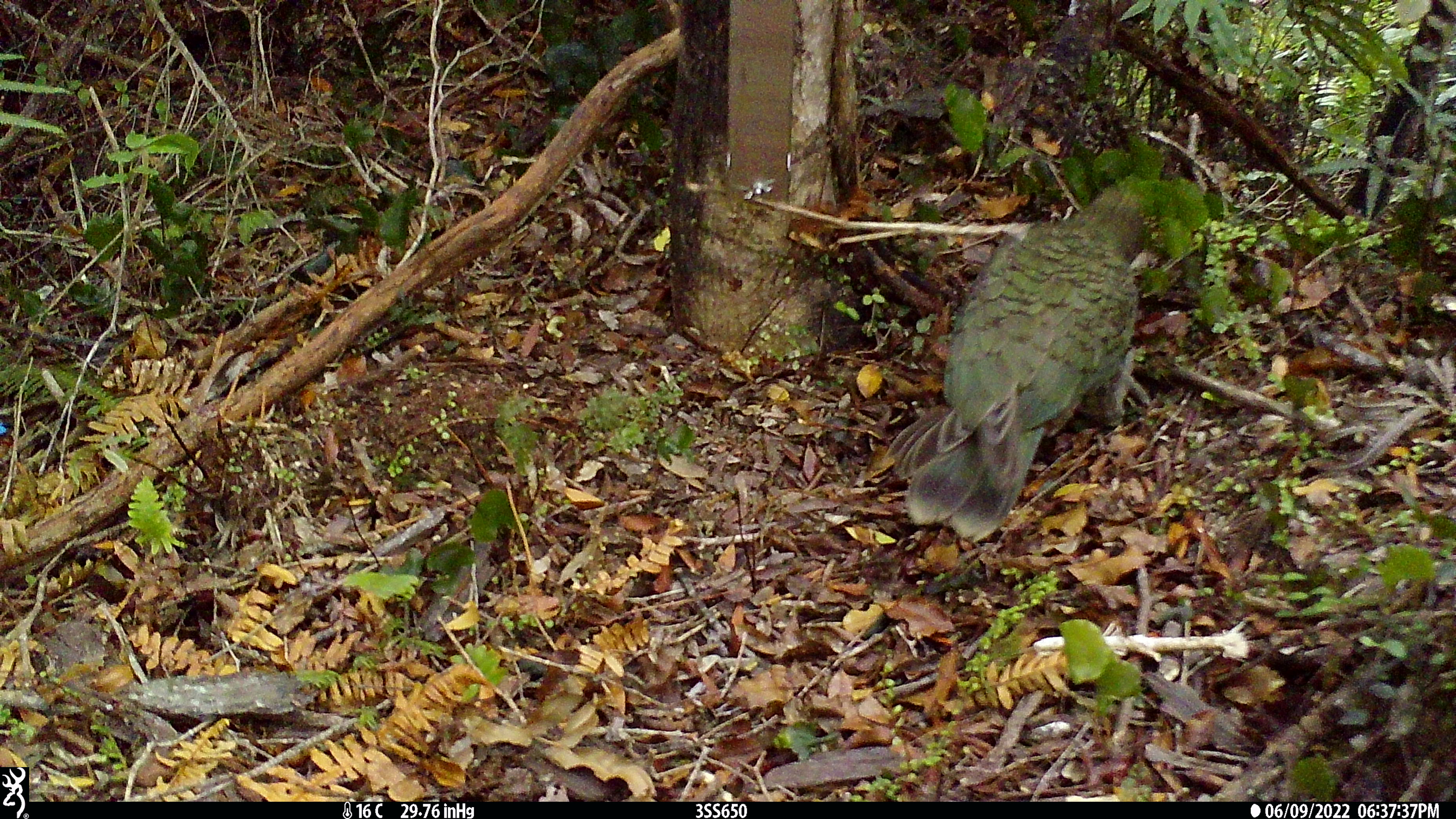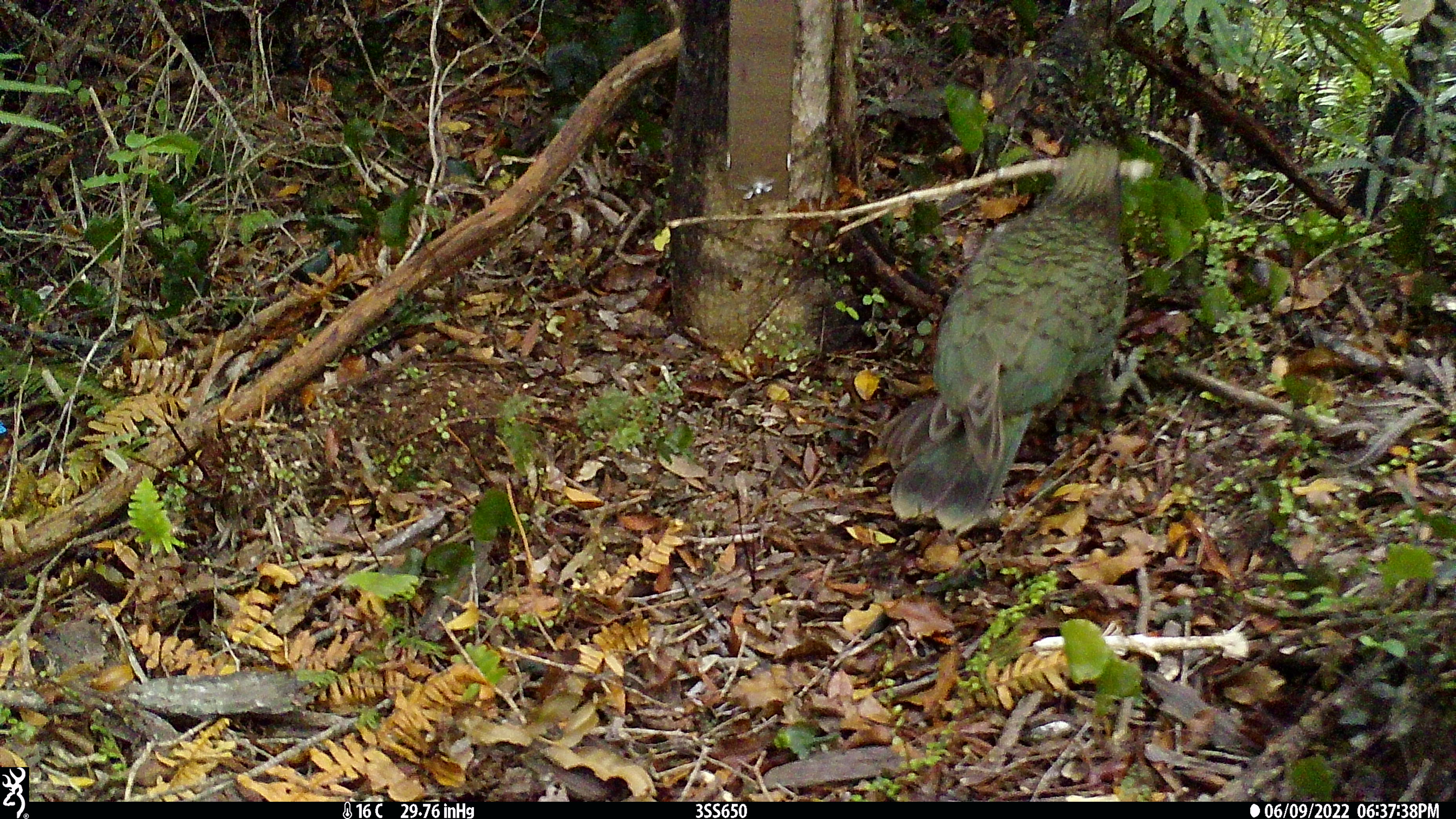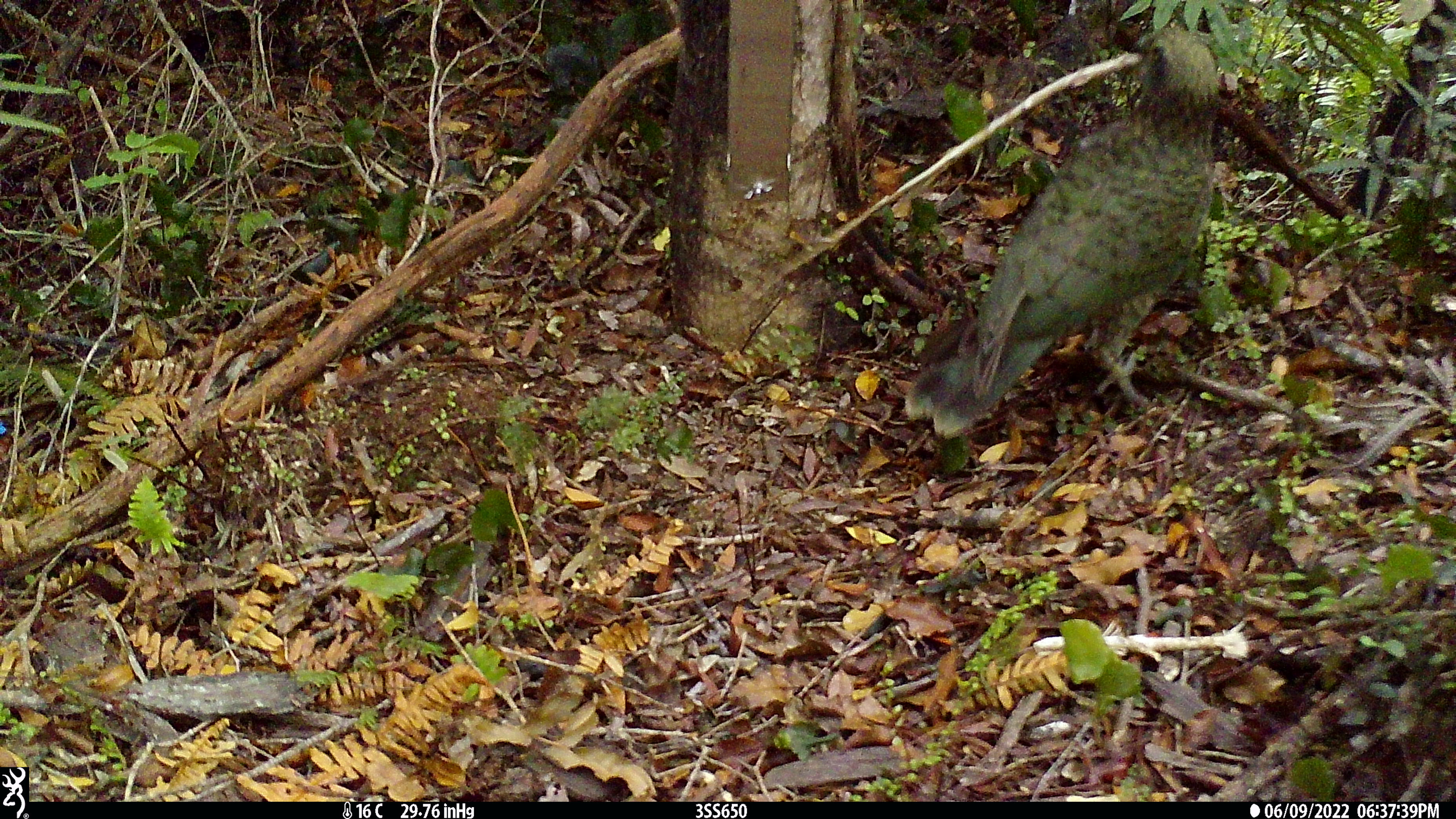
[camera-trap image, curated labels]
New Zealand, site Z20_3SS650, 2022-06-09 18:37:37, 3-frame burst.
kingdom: Animalia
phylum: Chordata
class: Aves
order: Psittaciformes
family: Strigopidae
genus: Nestor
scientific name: Nestor notabilis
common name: kea